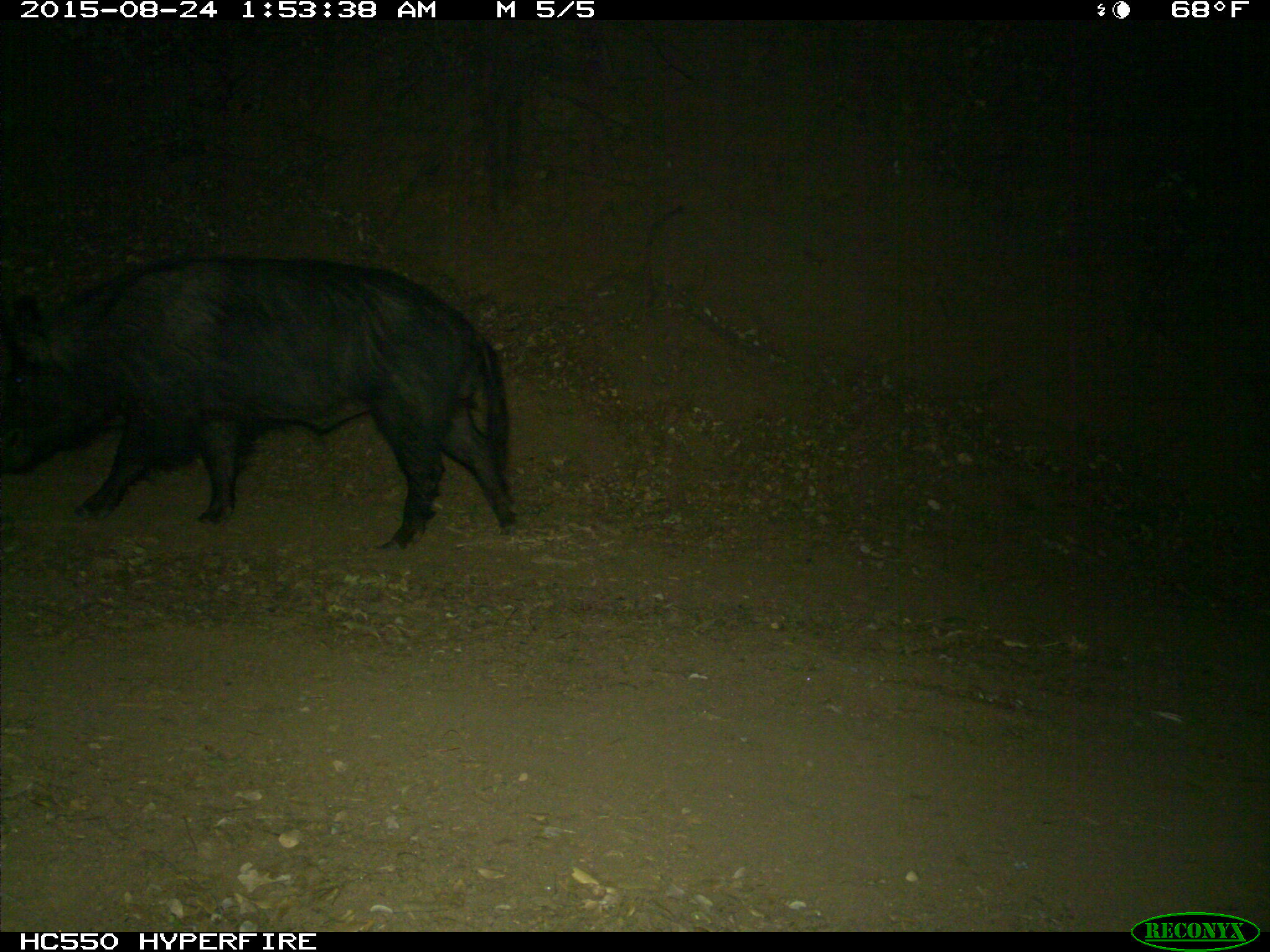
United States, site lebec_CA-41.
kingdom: Animalia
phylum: Chordata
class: Mammalia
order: Artiodactyla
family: Suidae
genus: Sus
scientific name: Sus scrofa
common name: wild boar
Sus scrofa (wild boar).